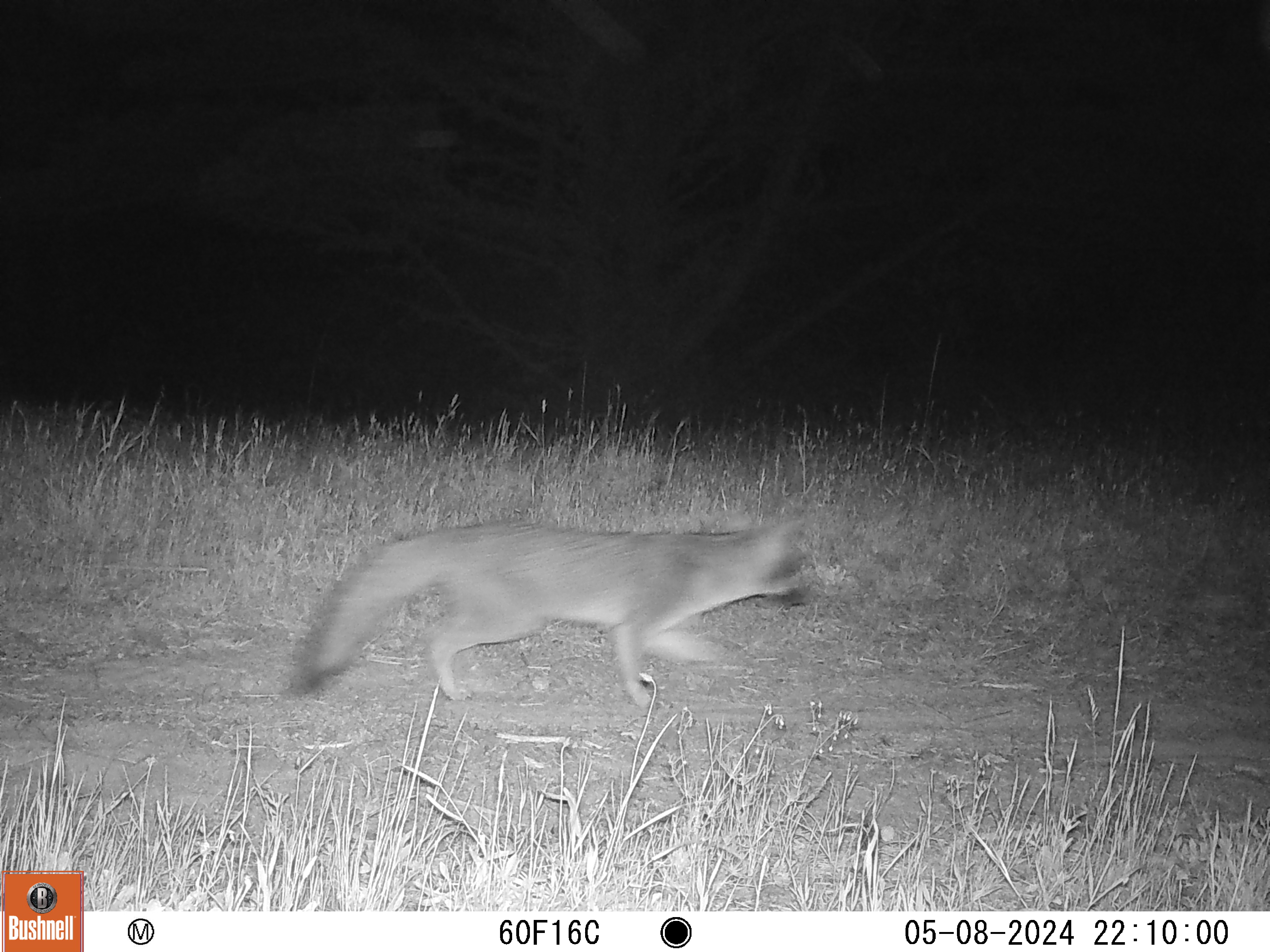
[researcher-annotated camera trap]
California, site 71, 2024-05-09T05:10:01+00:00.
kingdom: Animalia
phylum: Chordata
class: Mammalia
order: Carnivora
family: Canidae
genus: Urocyon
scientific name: Urocyon cinereoargenteus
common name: gray fox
Gray fox (Urocyon cinereoargenteus).